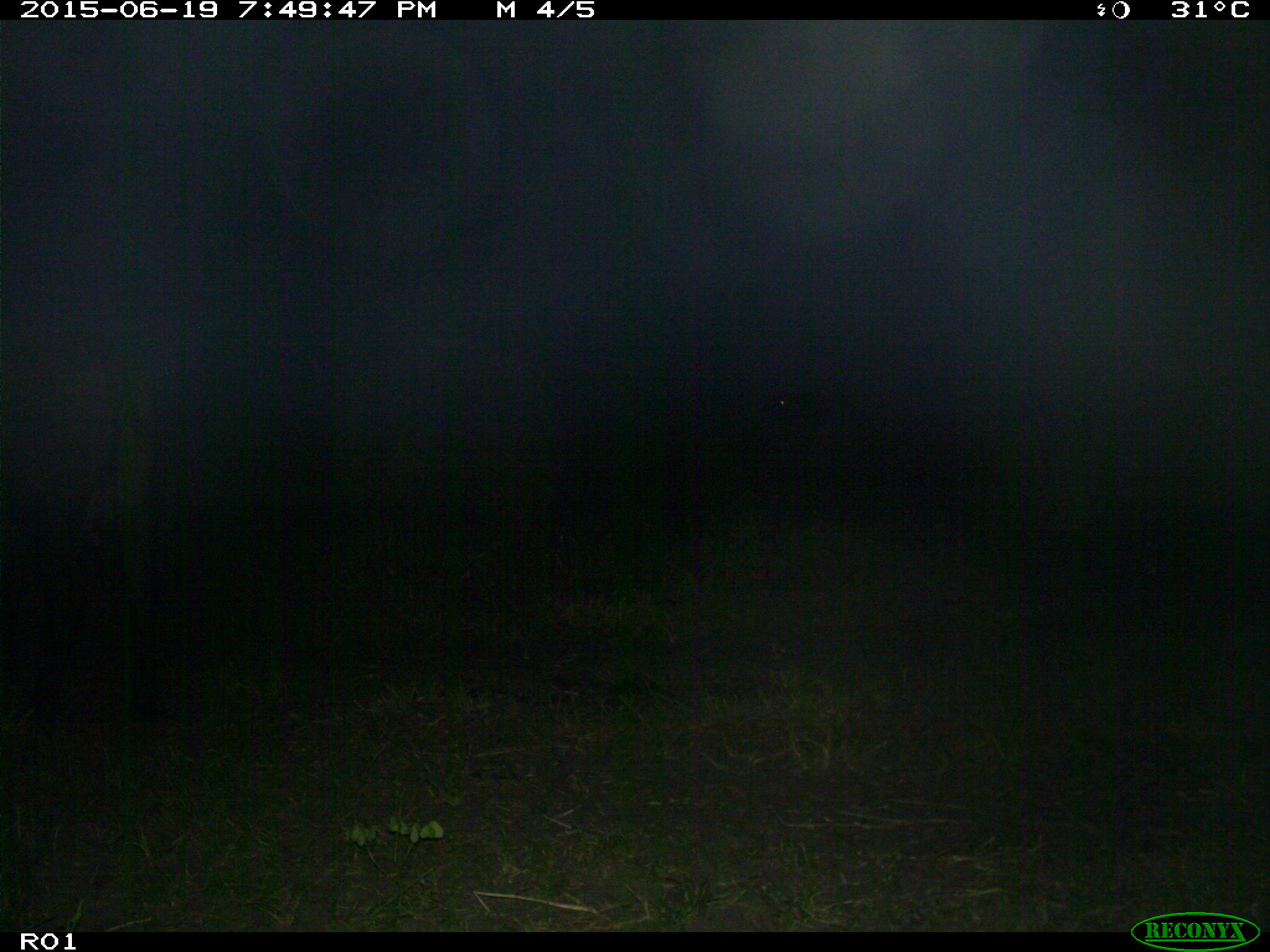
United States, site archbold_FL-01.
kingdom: Animalia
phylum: Chordata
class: Mammalia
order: Artiodactyla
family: Bovidae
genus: Bos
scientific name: Bos taurus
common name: domestic cow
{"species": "Bos taurus (domestic cow)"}